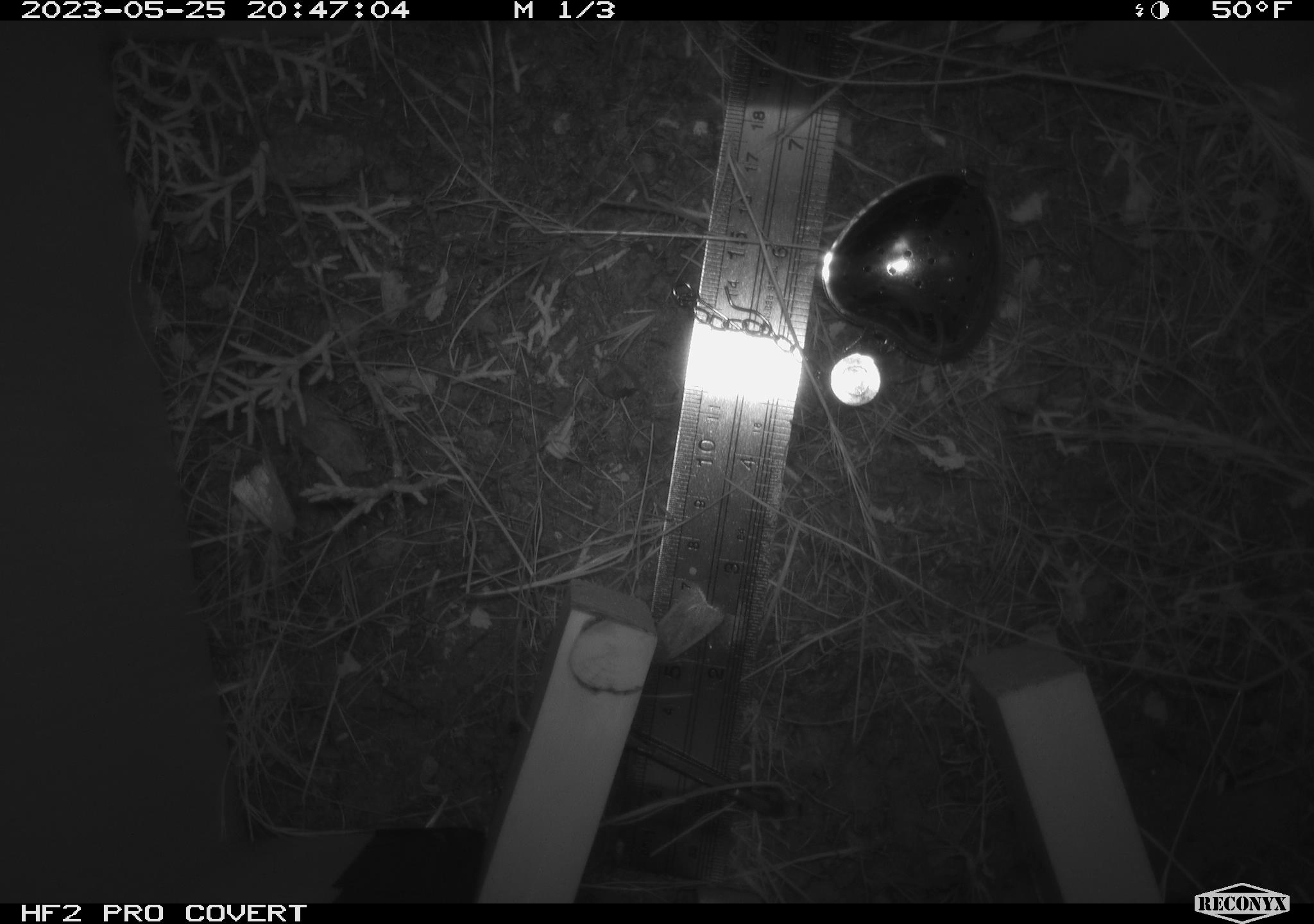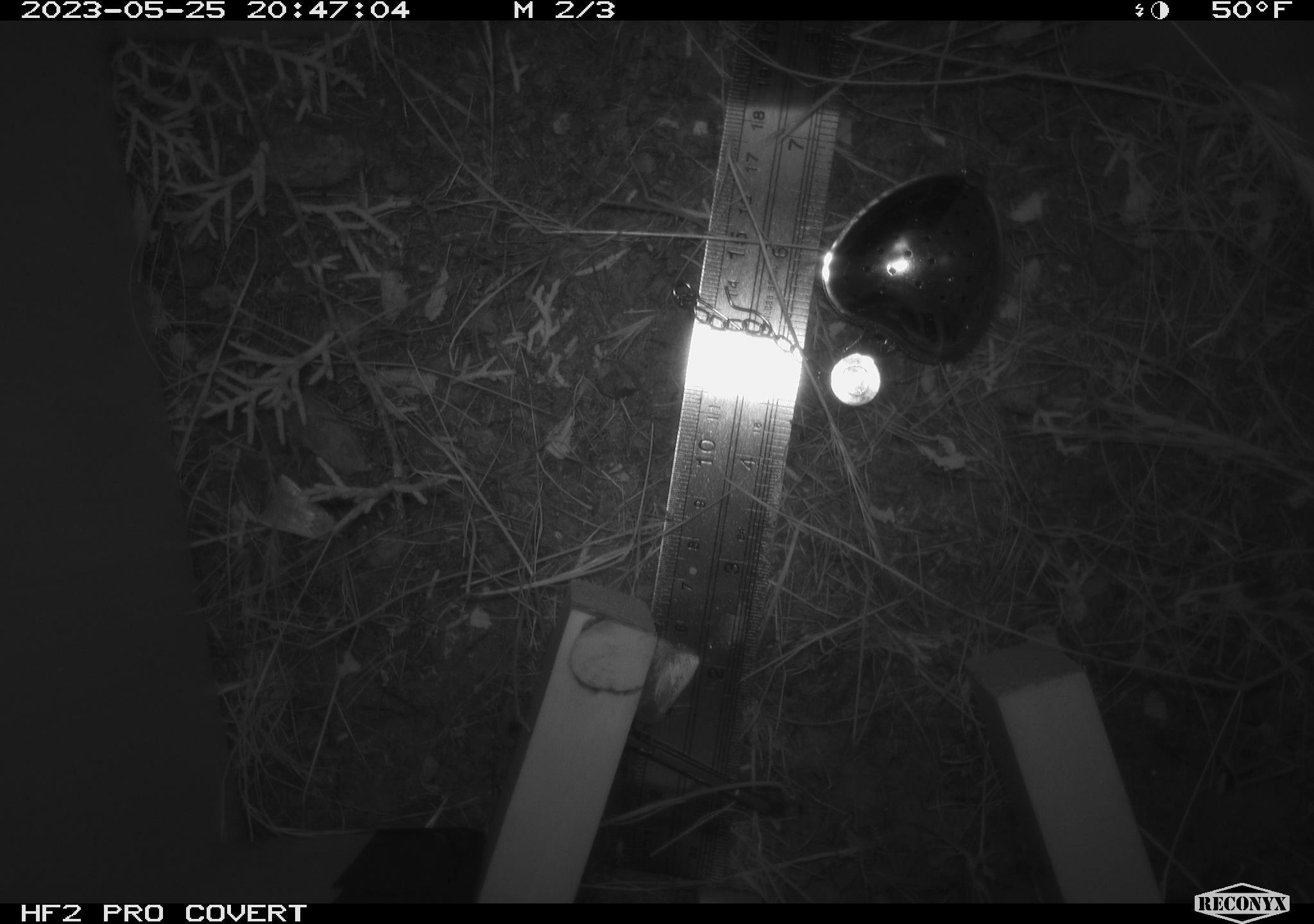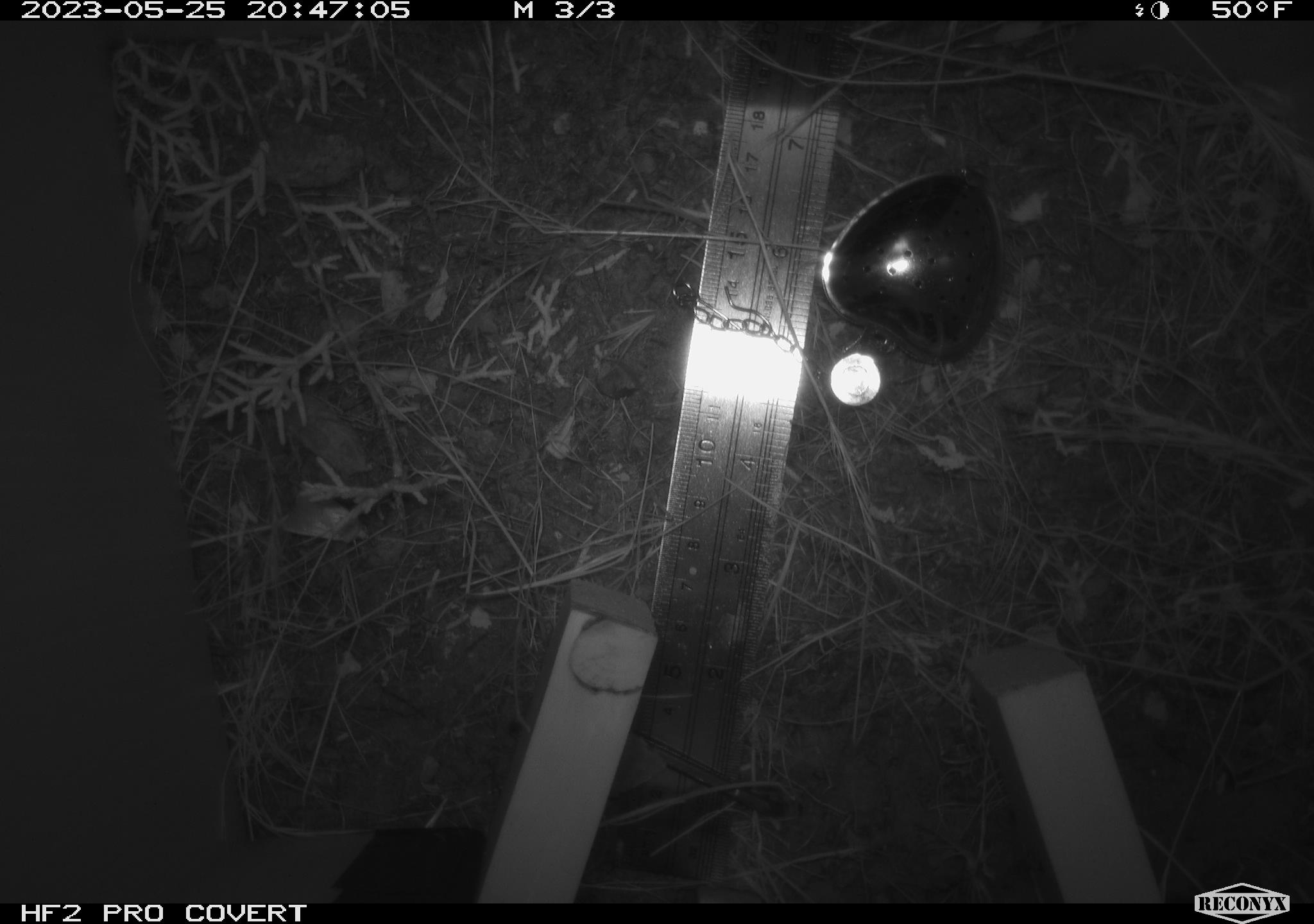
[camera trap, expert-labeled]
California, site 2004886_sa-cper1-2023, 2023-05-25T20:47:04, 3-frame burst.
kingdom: Animalia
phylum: Arthropoda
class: Insecta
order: Lepidoptera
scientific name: Lepidoptera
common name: butterflies and moths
Butterflies and moths (Lepidoptera).